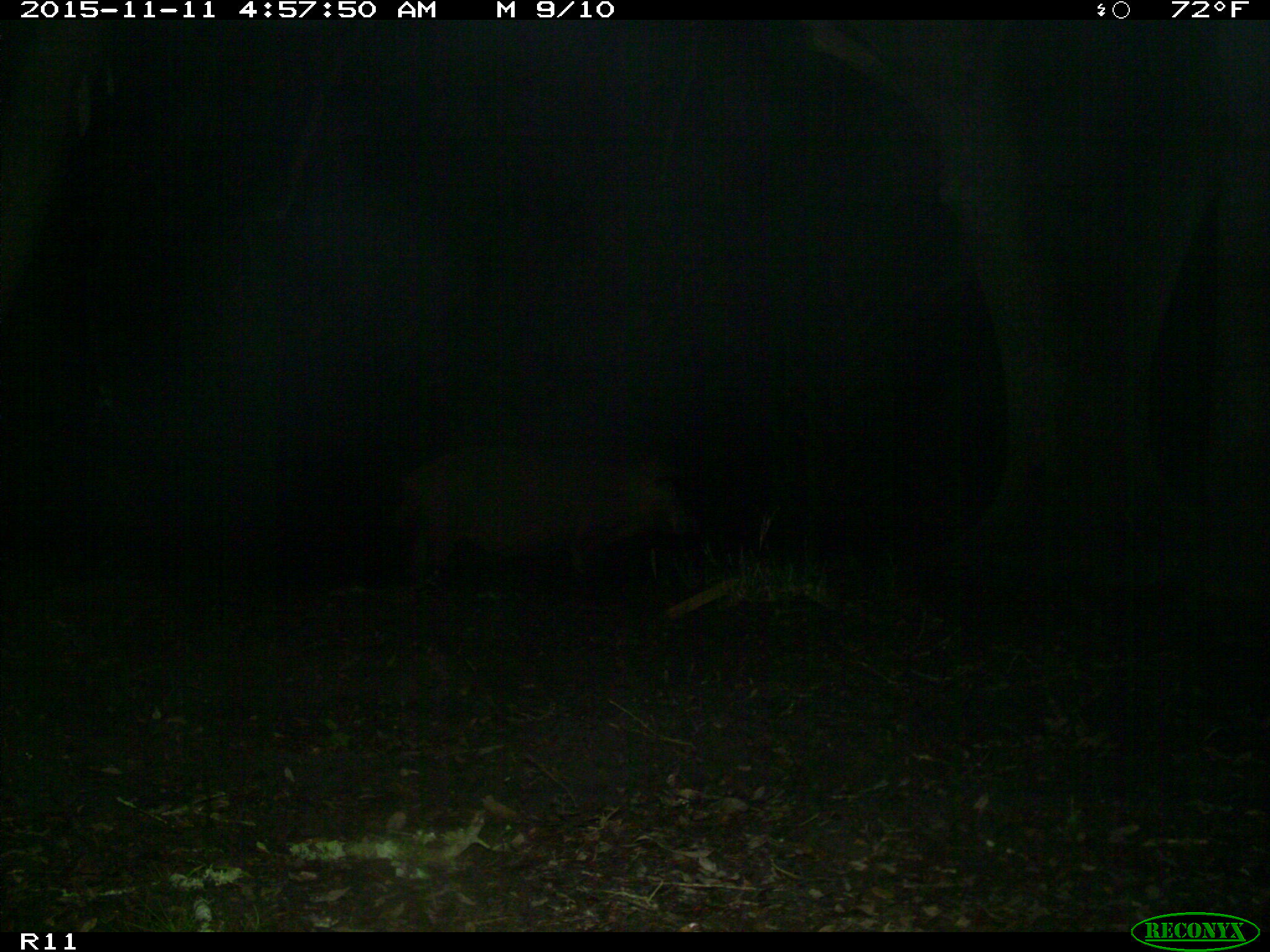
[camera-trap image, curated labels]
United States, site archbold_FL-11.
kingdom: Animalia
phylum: Chordata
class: Mammalia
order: Artiodactyla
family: Suidae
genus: Sus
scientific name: Sus scrofa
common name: wild boar